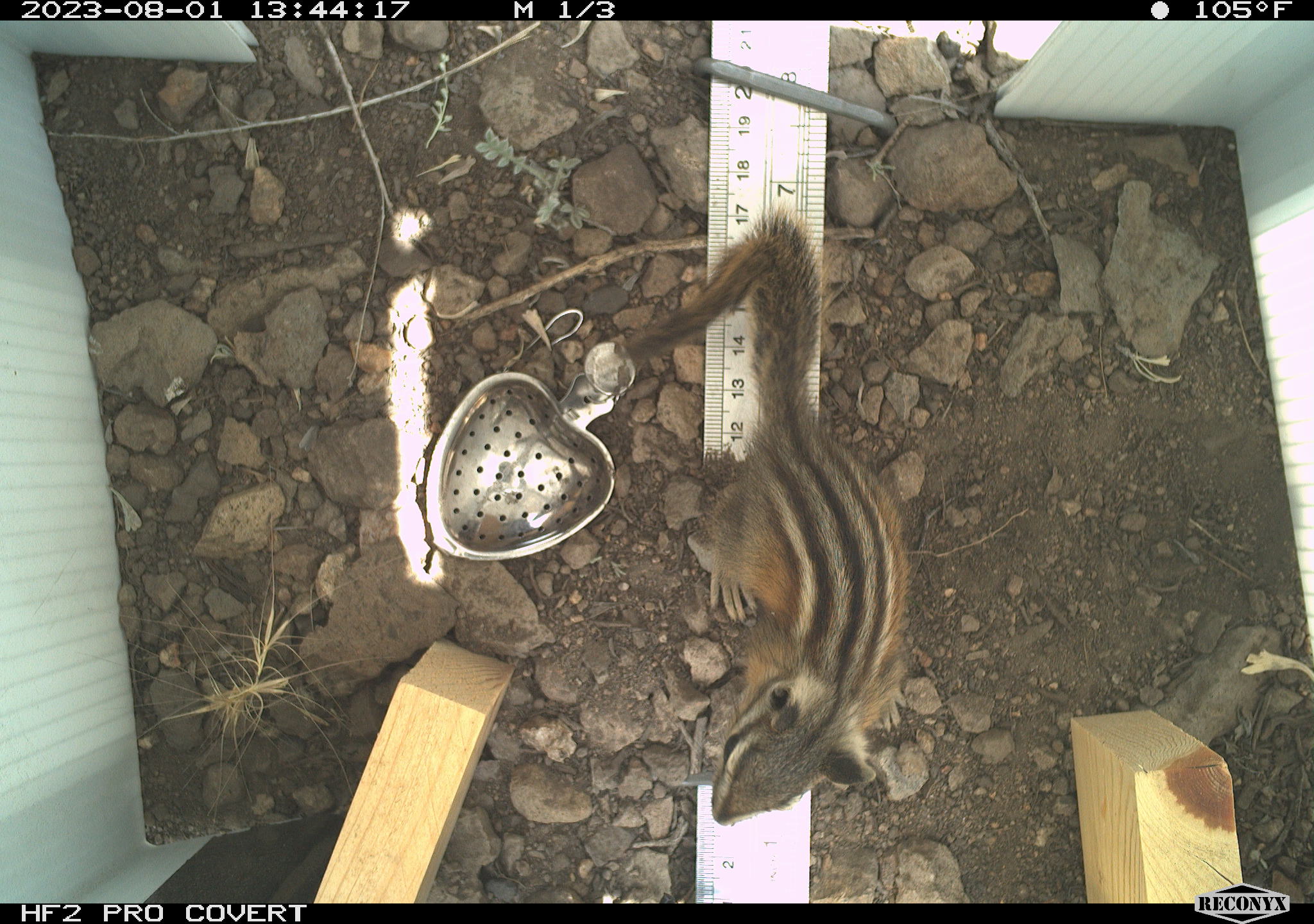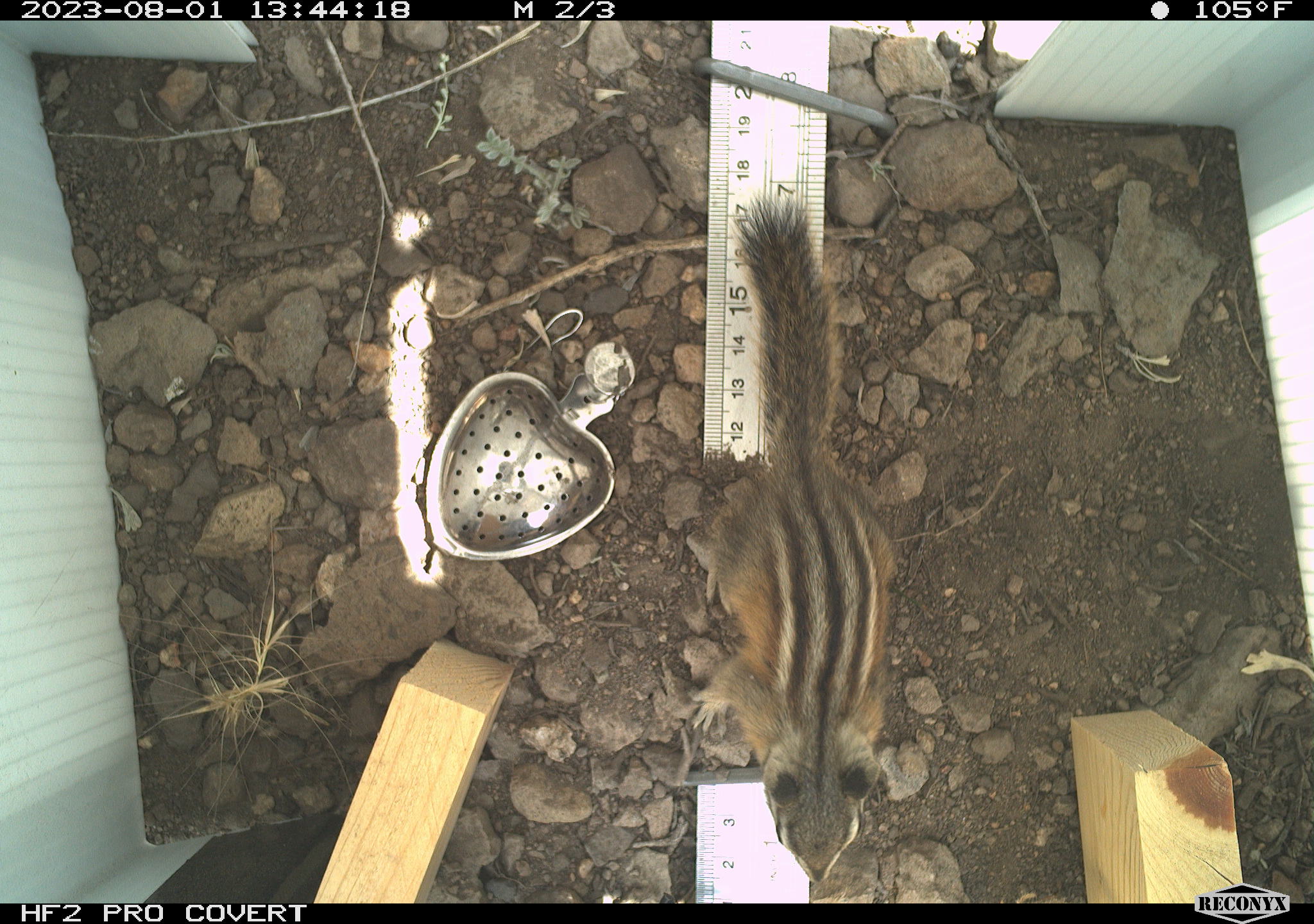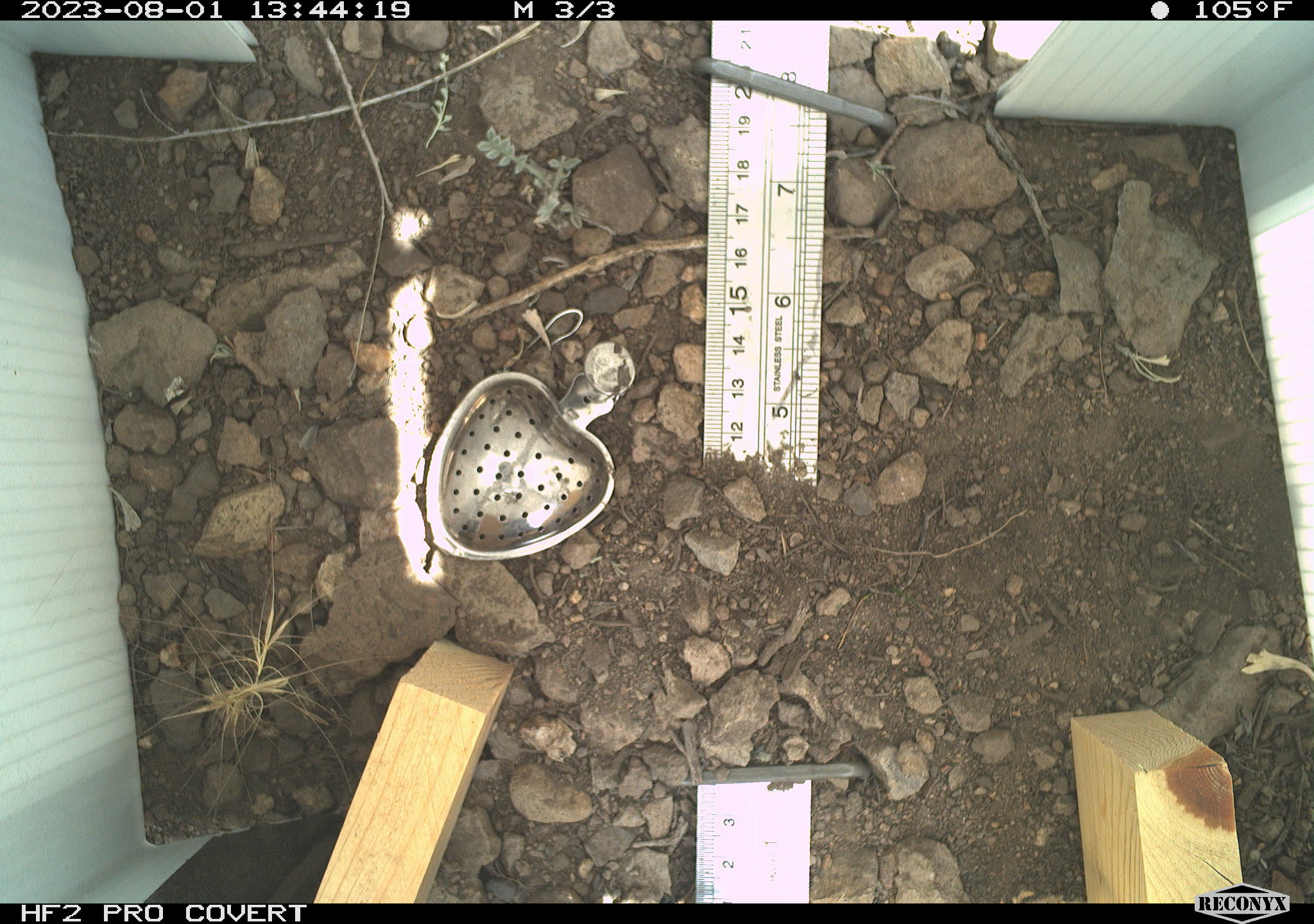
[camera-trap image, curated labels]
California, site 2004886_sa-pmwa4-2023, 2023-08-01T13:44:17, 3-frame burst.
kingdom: Animalia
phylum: Chordata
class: Mammalia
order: Rodentia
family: Sciuridae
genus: Neotamias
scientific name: Neotamias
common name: western chipmunks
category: neotamias species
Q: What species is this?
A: Neotamias species (western chipmunks) (Neotamias).